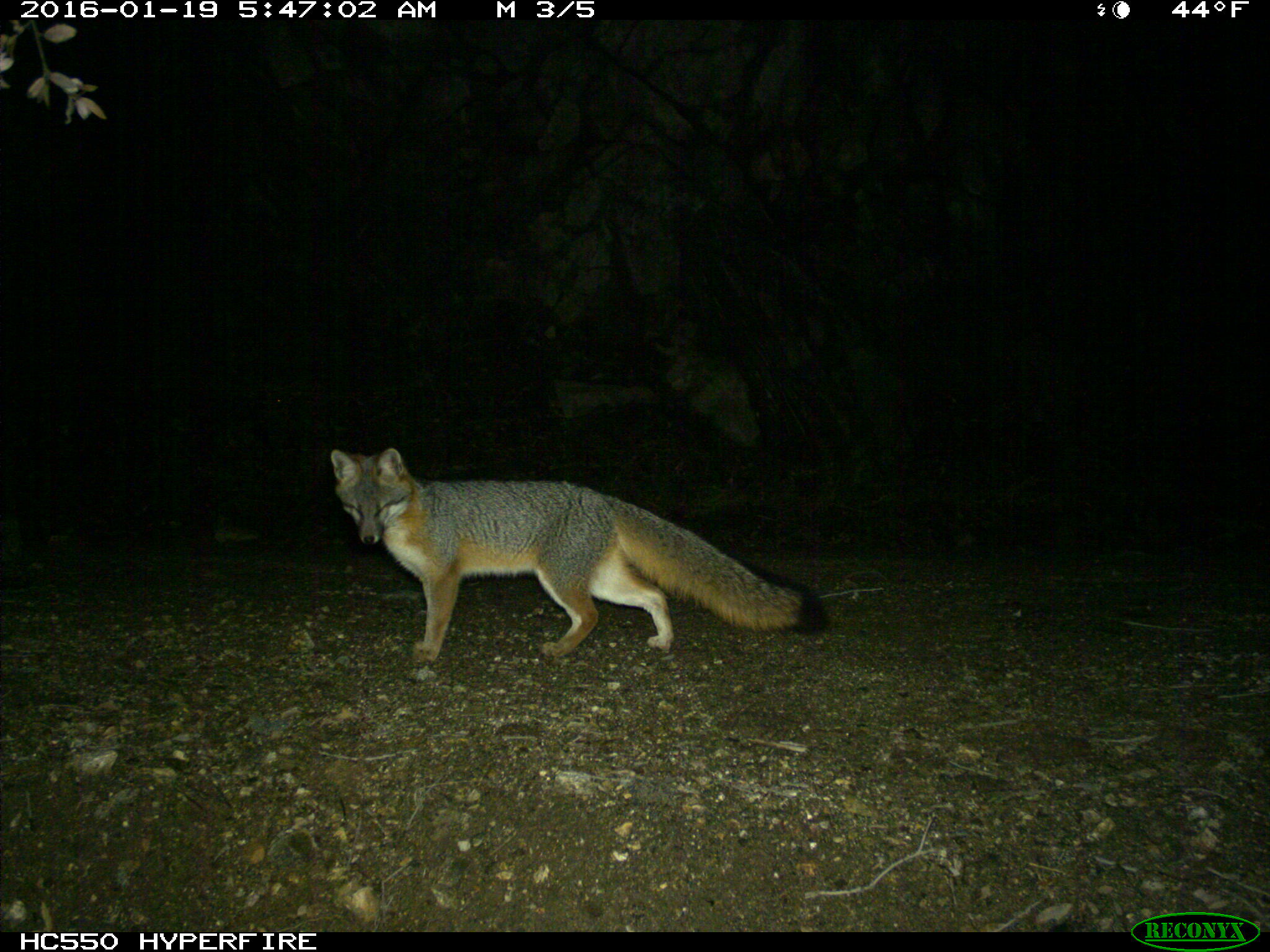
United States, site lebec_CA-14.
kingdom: Animalia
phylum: Chordata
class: Mammalia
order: Carnivora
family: Canidae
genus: Urocyon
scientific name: Urocyon cinereoargenteus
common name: gray fox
Urocyon cinereoargenteus (gray fox).